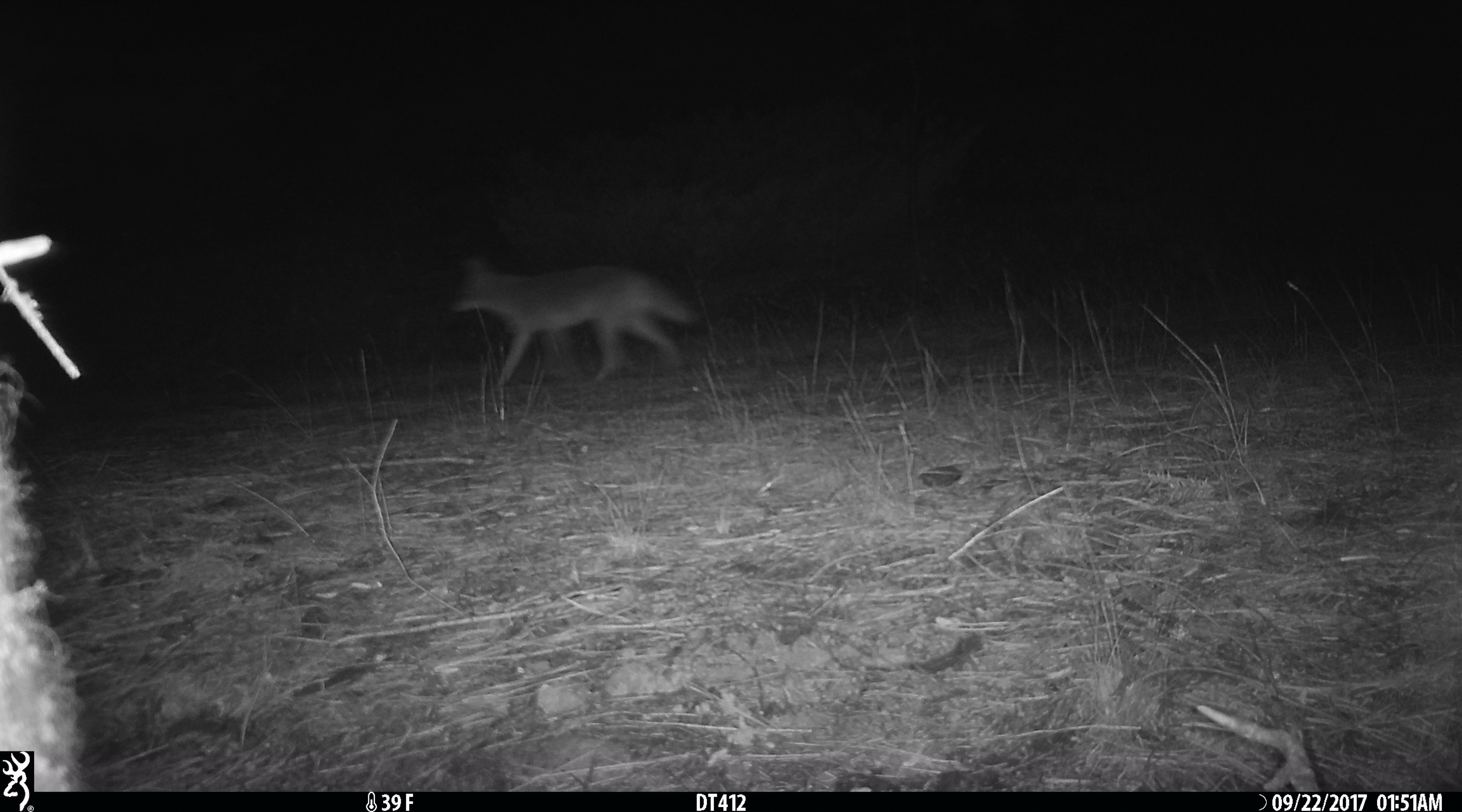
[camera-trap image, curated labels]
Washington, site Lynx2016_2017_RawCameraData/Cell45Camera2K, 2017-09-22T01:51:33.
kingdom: Animalia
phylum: Chordata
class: Mammalia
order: Carnivora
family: Canidae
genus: Canis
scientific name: Canis latrans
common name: coyote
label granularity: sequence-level